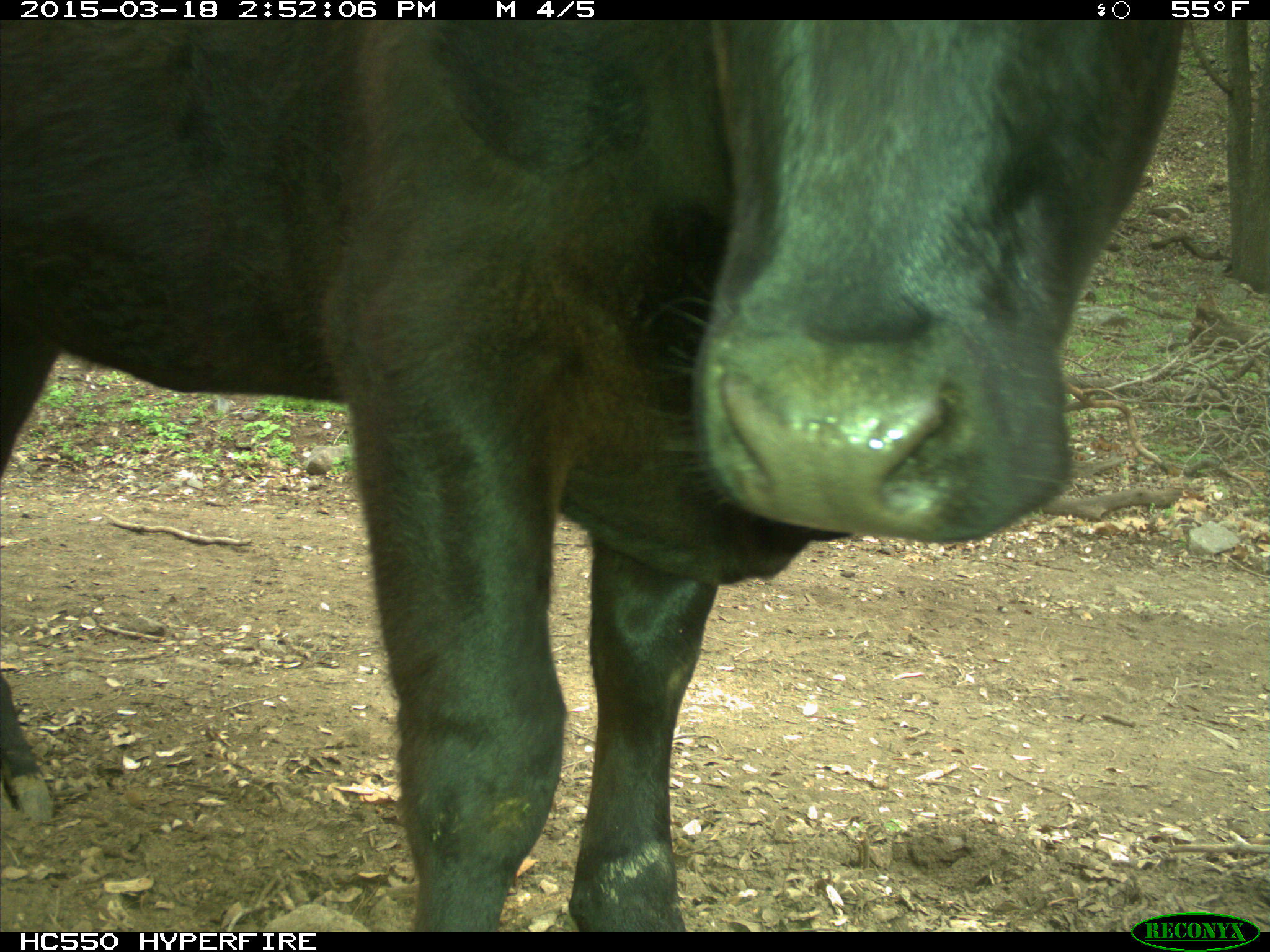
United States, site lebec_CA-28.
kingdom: Animalia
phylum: Chordata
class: Mammalia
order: Artiodactyla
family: Bovidae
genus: Bos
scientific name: Bos taurus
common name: domestic cow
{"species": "Bos taurus (domestic cow)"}